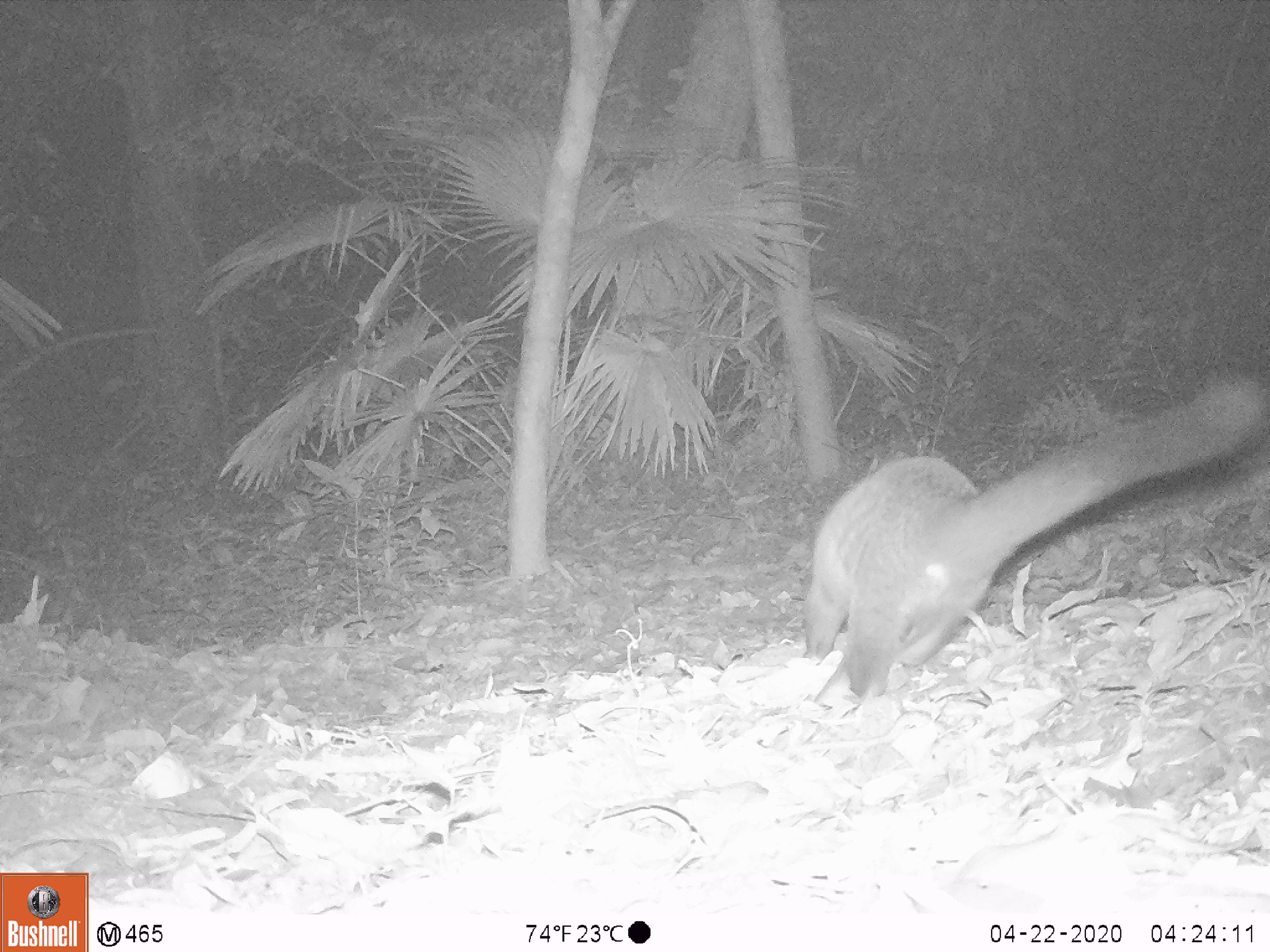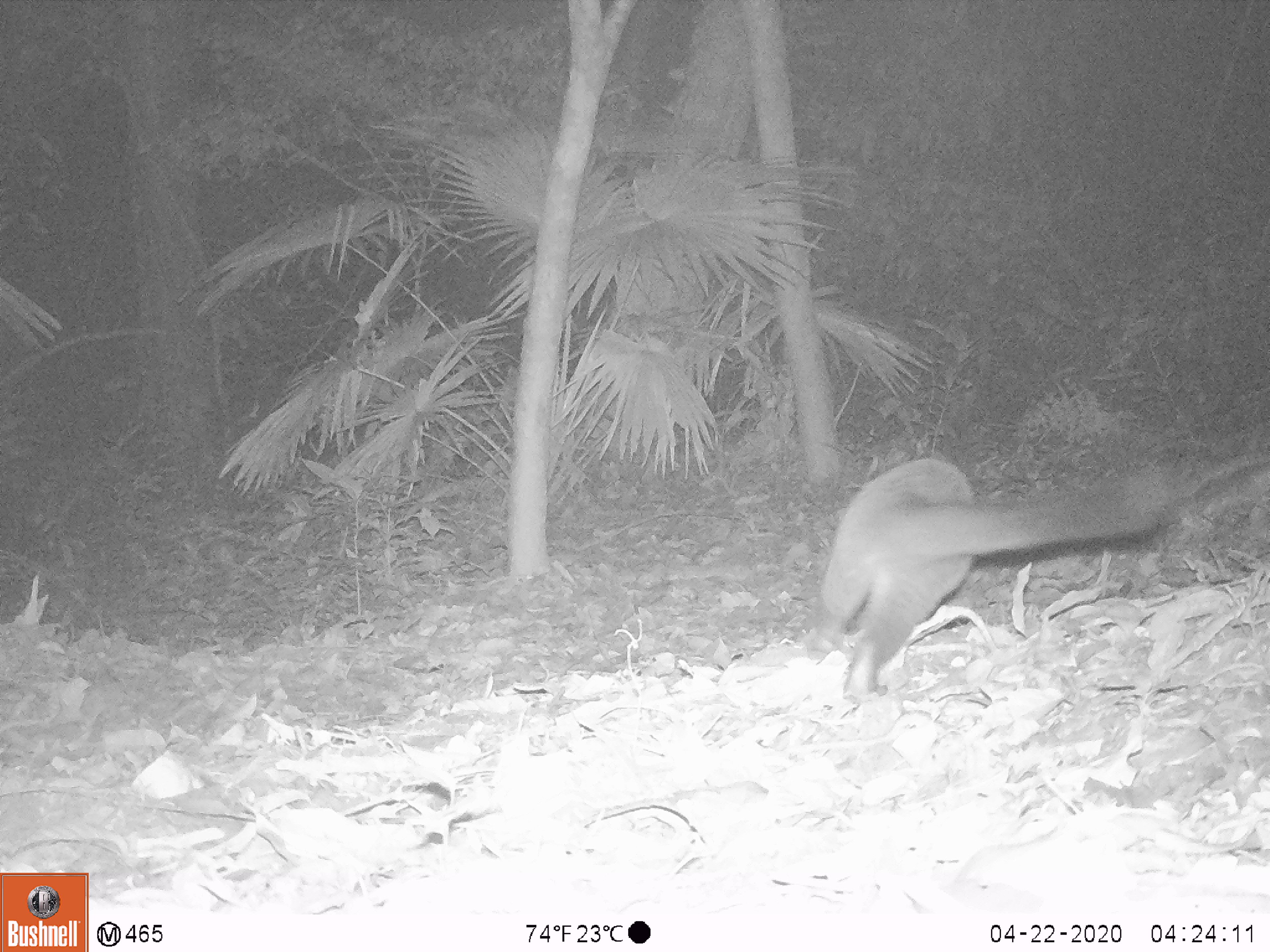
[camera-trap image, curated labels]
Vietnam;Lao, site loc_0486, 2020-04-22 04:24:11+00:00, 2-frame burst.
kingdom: Animalia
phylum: Chordata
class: Mammalia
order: Carnivora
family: Viverridae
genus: Paguma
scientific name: Paguma larvata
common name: masked palm civet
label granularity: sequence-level